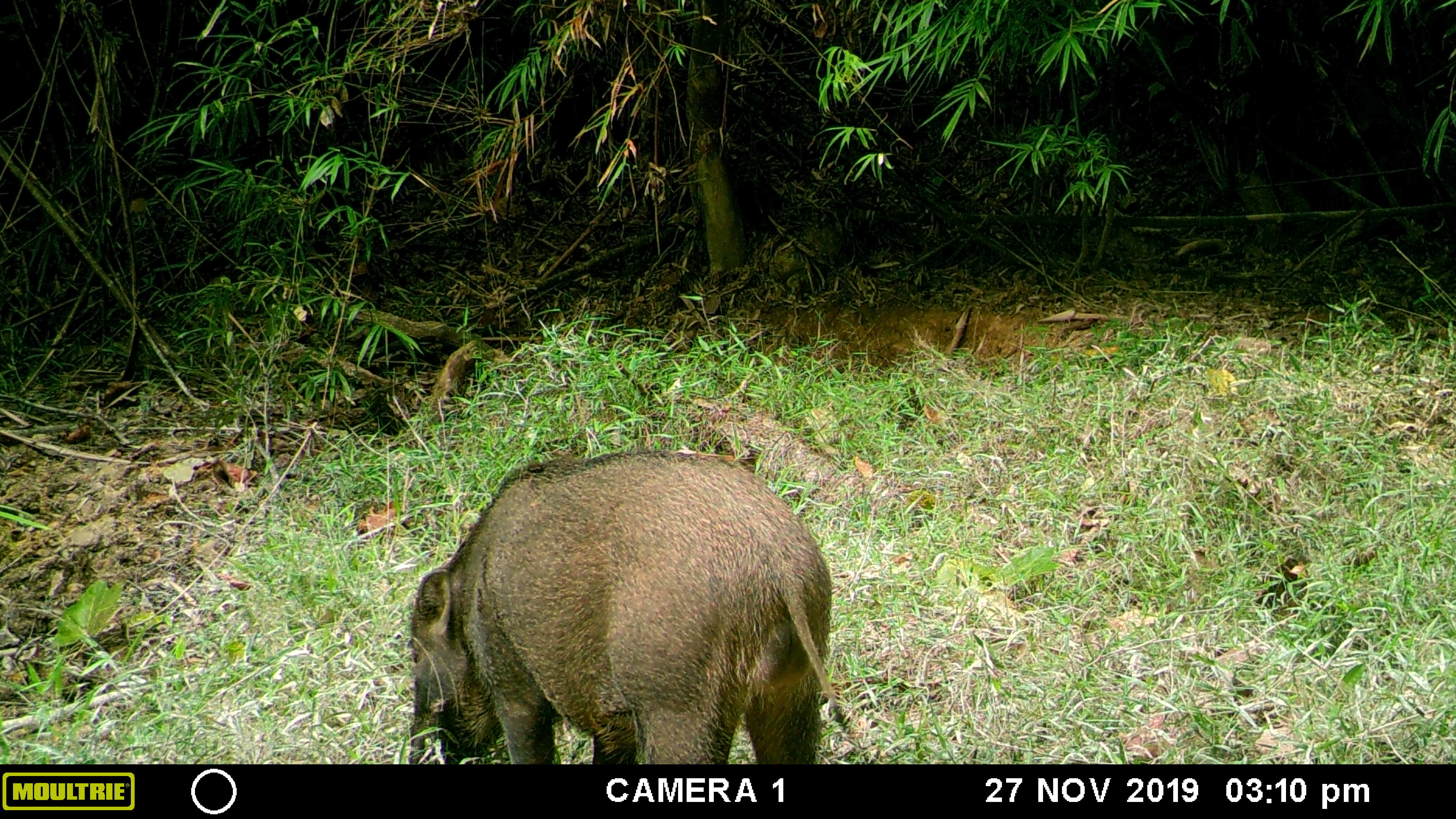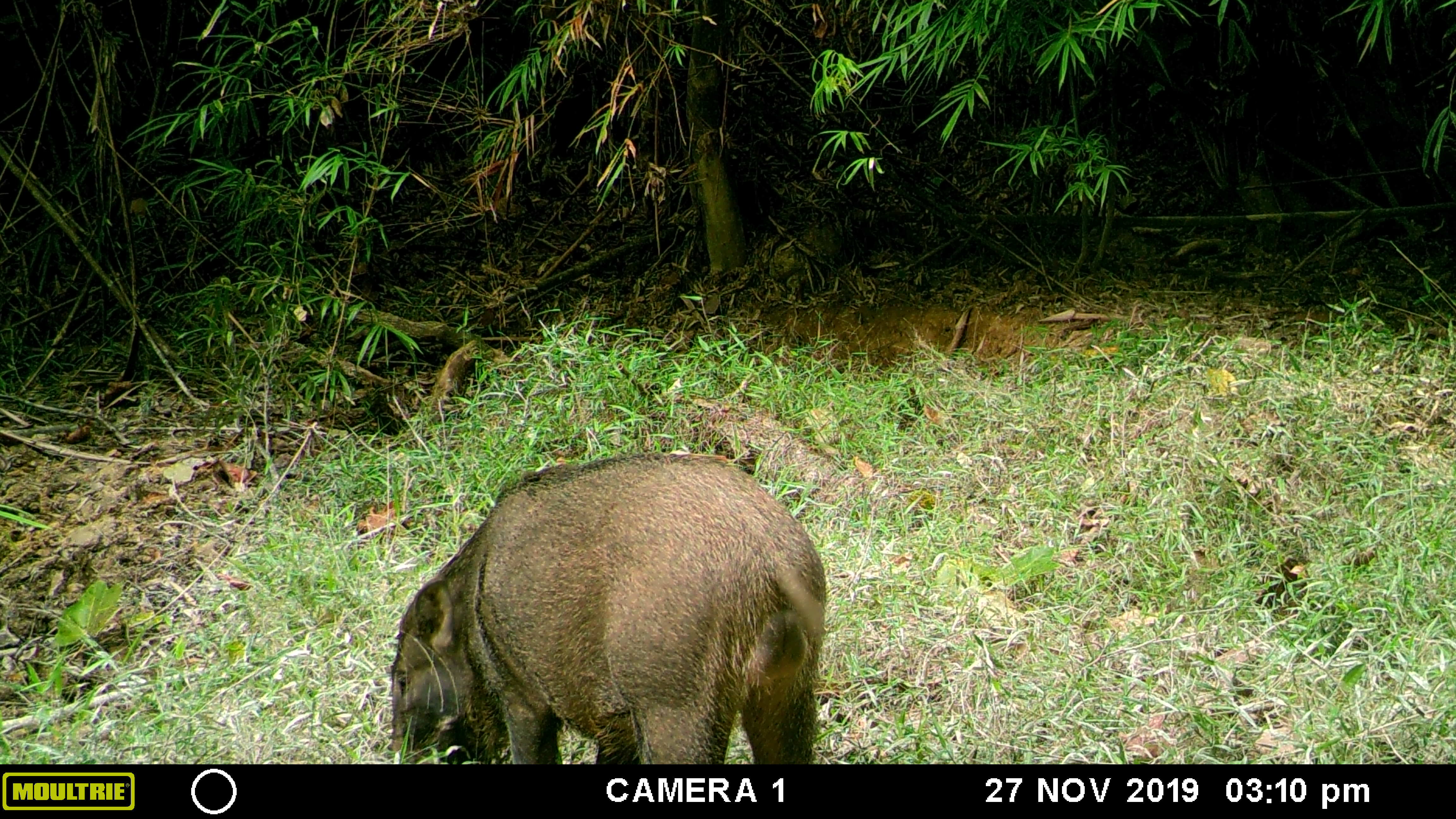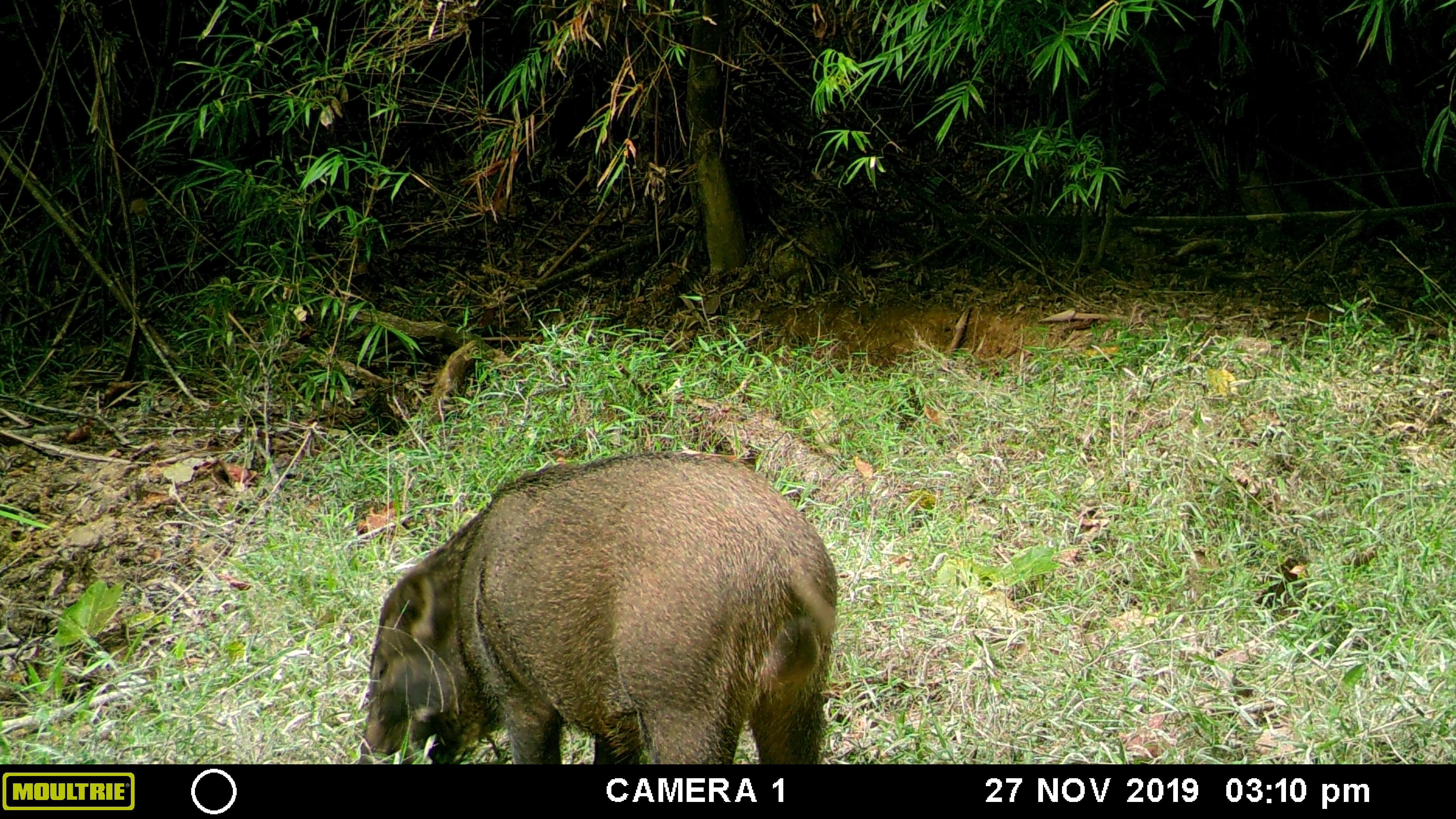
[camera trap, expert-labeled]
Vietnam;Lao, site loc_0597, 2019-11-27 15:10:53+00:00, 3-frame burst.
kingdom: Animalia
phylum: Chordata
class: Mammalia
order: Artiodactyla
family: Suidae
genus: Sus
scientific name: Sus scrofa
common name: eurasian wild pig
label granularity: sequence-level